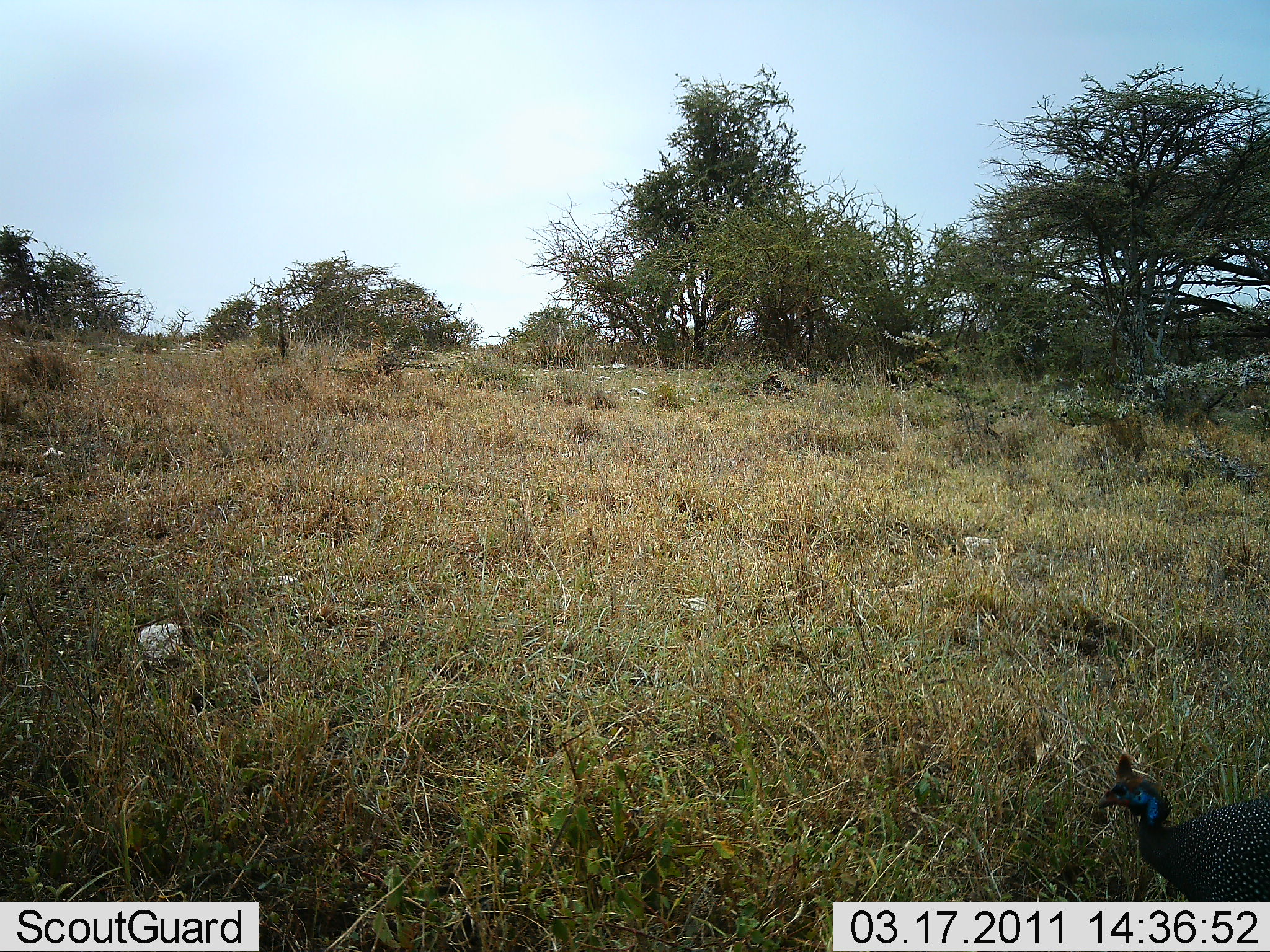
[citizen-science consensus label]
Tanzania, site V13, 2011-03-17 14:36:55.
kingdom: Animalia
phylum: Chordata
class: Aves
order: Galliformes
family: Numididae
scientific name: Numididae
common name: guinea fowl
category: guineafowl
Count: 1.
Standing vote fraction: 83%.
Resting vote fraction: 0%.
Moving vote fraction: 17%.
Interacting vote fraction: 0%.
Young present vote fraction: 0%.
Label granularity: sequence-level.